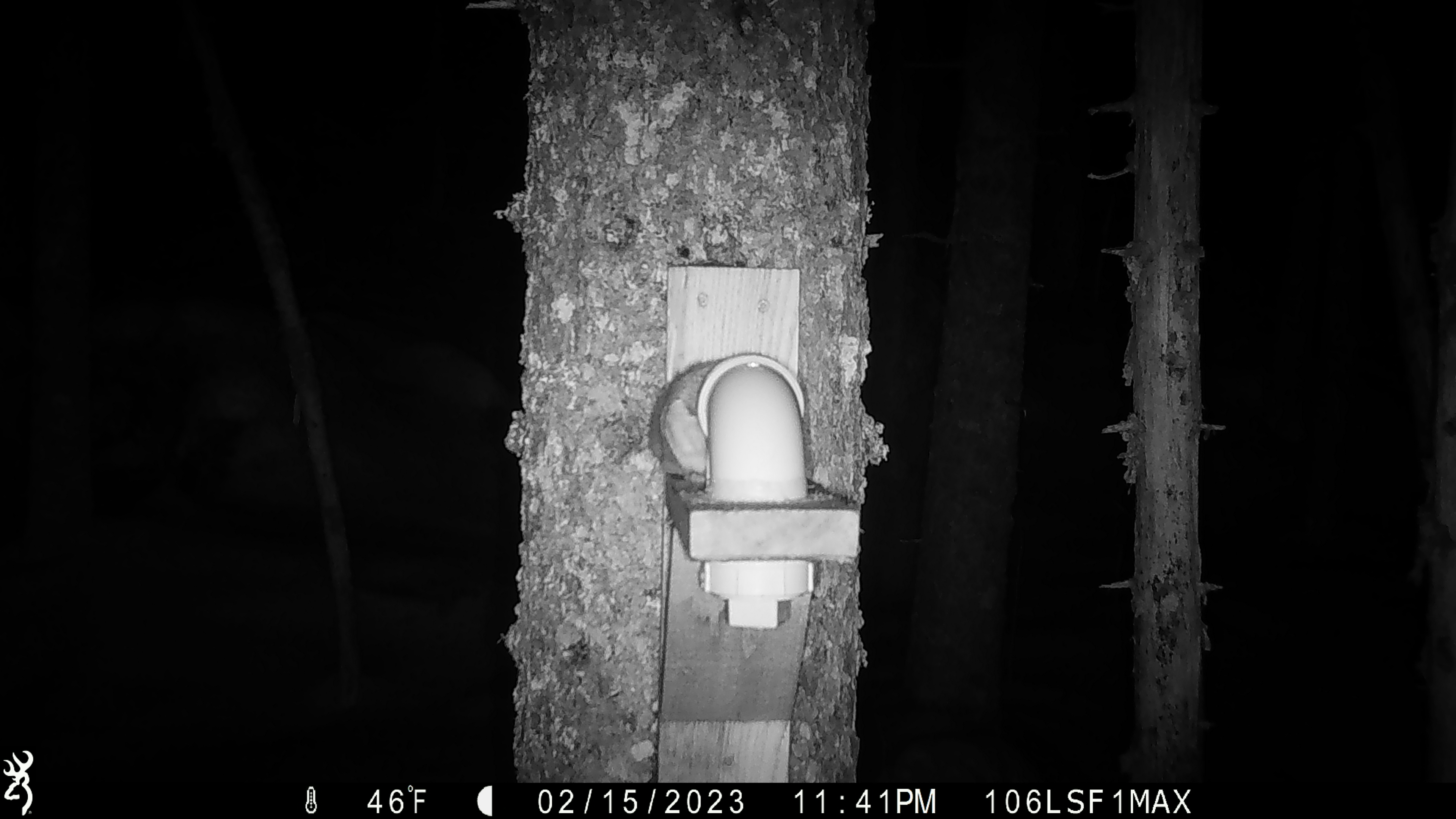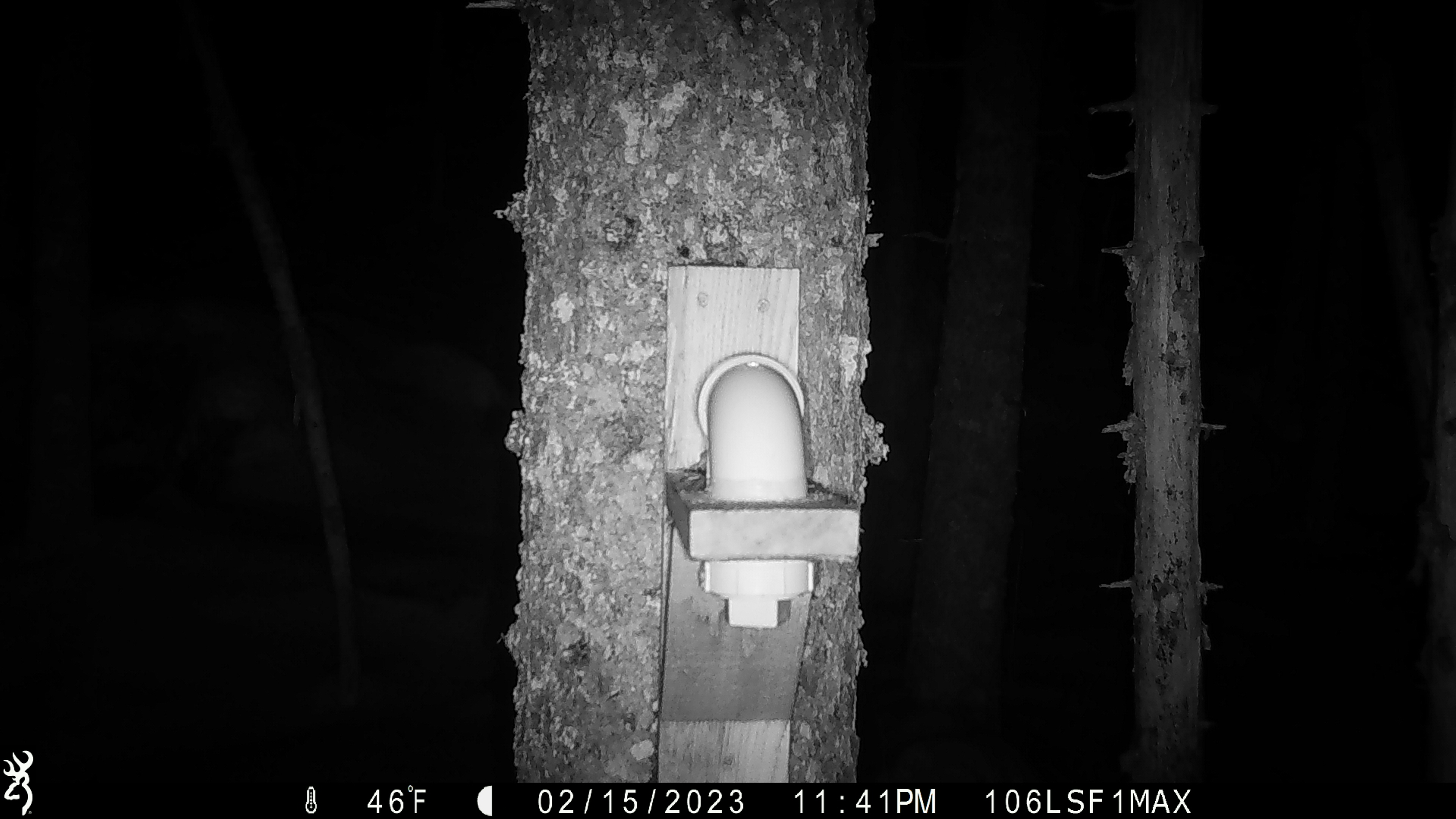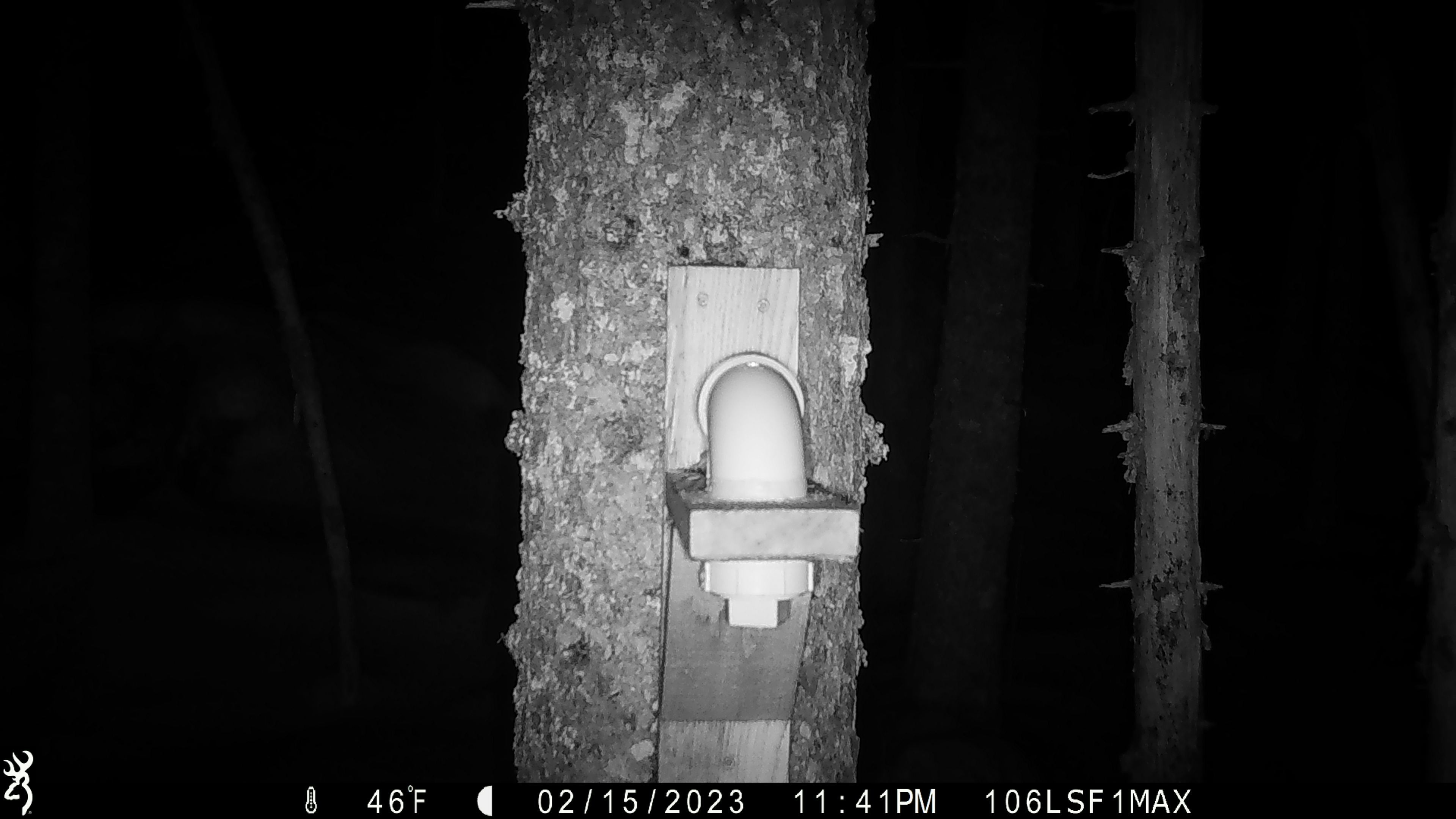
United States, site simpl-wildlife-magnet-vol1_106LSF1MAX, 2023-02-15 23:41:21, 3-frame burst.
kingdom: Animalia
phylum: Chordata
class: Mammalia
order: Rodentia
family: Sciuridae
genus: Glaucomys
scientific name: Glaucomys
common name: flying squirrel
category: flying squirrel sp.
Flying squirrel sp. (flying squirrel) (Glaucomys).